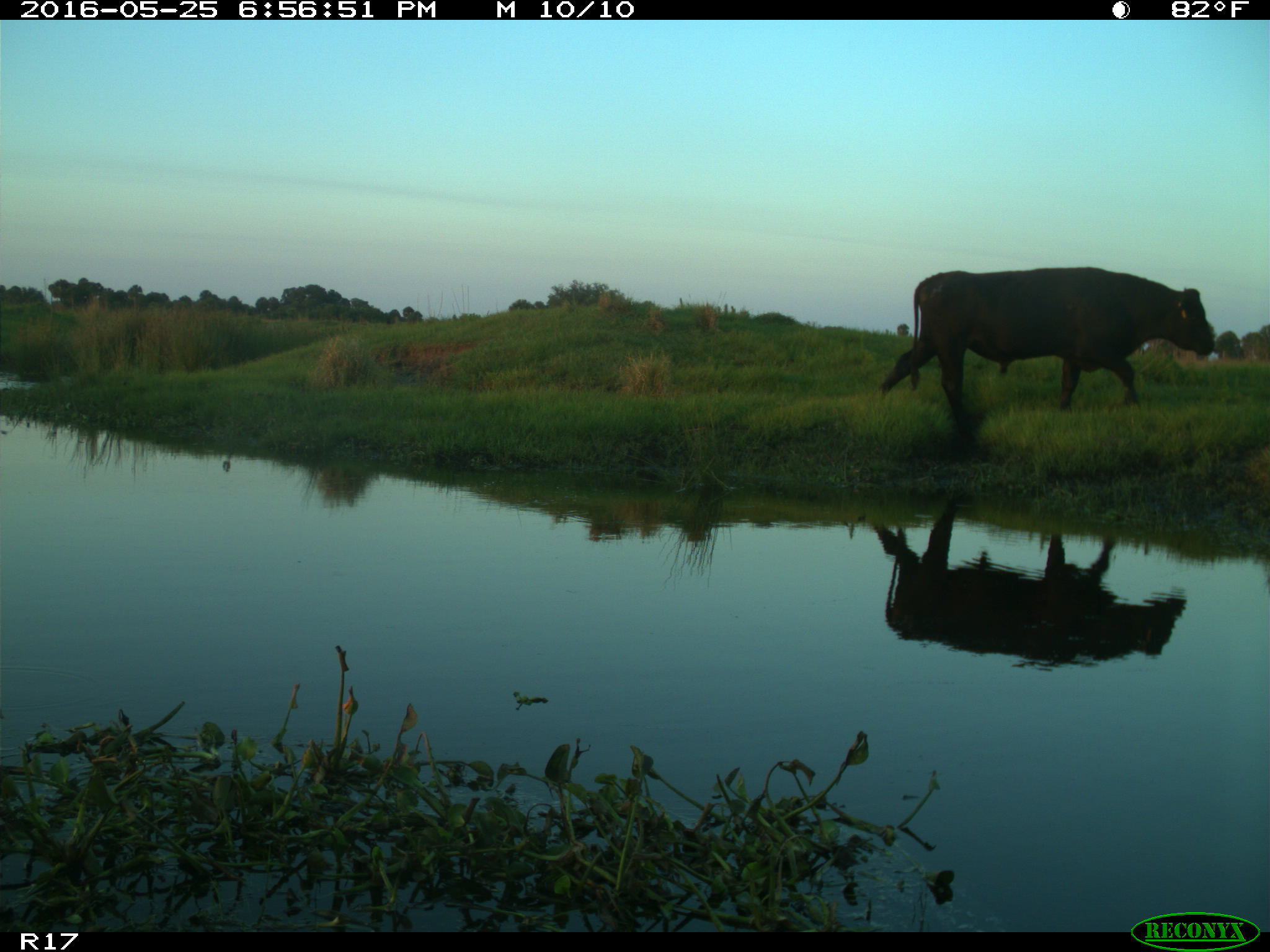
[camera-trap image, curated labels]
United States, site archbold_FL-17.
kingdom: Animalia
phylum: Chordata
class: Mammalia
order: Artiodactyla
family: Bovidae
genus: Bos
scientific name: Bos taurus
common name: domestic cow